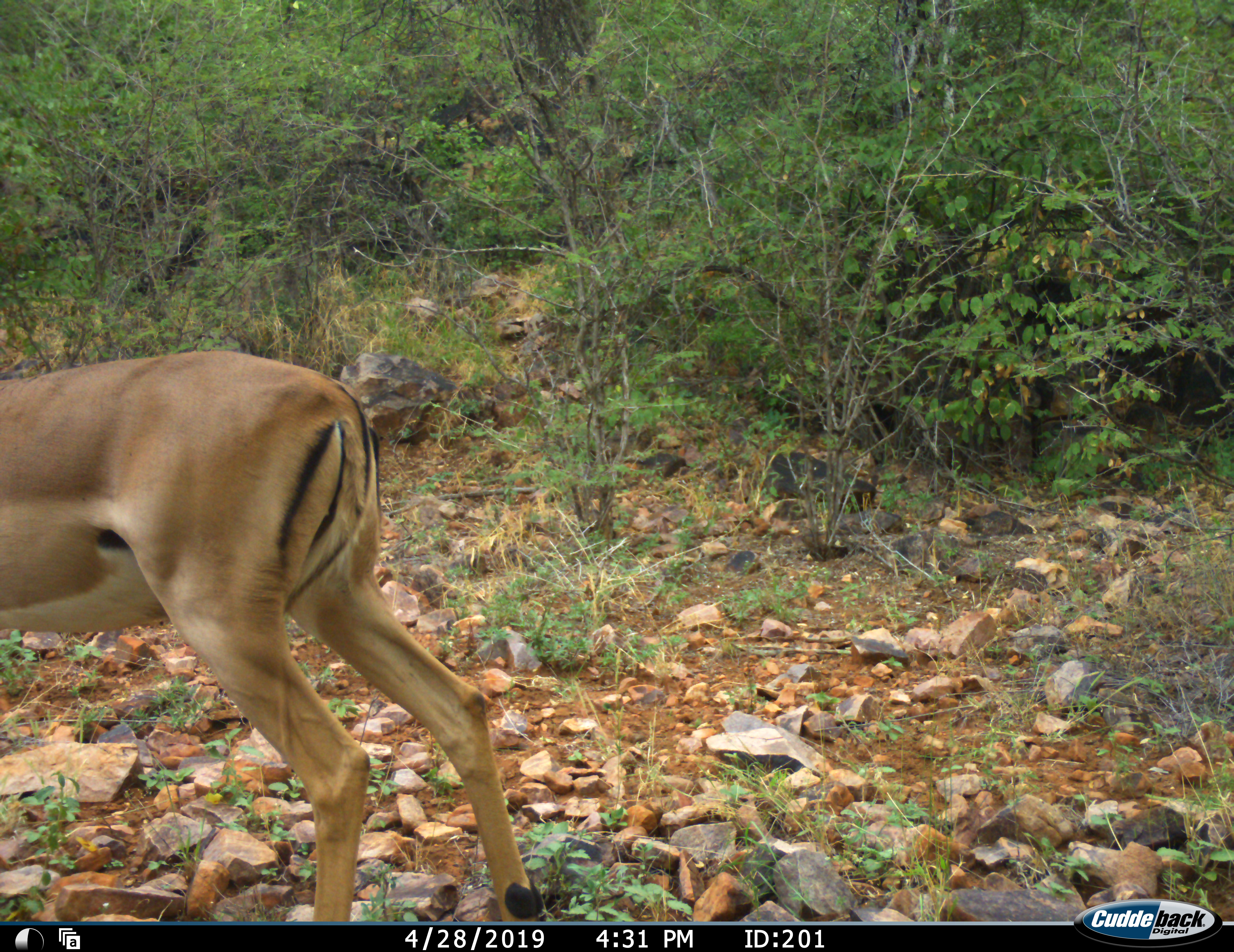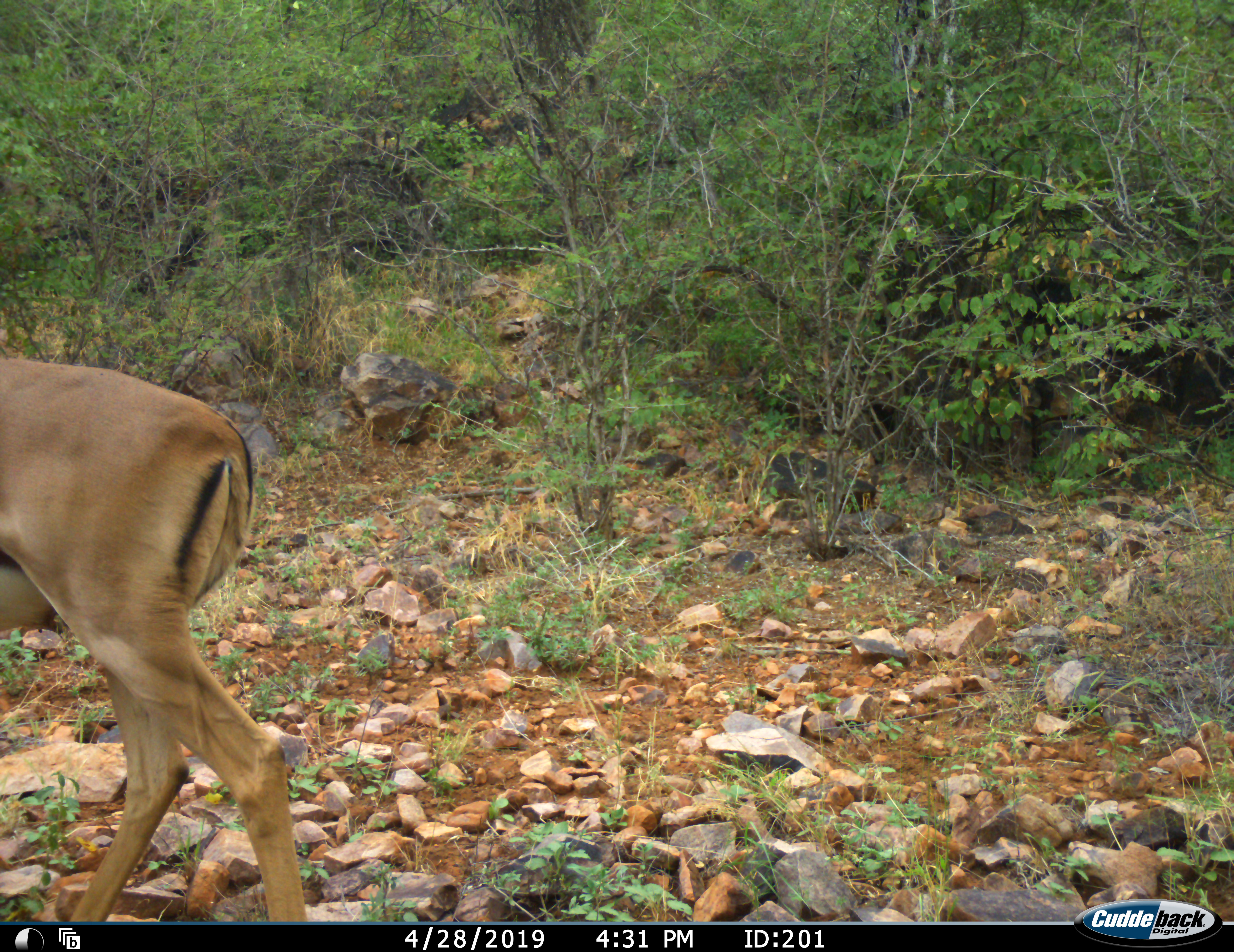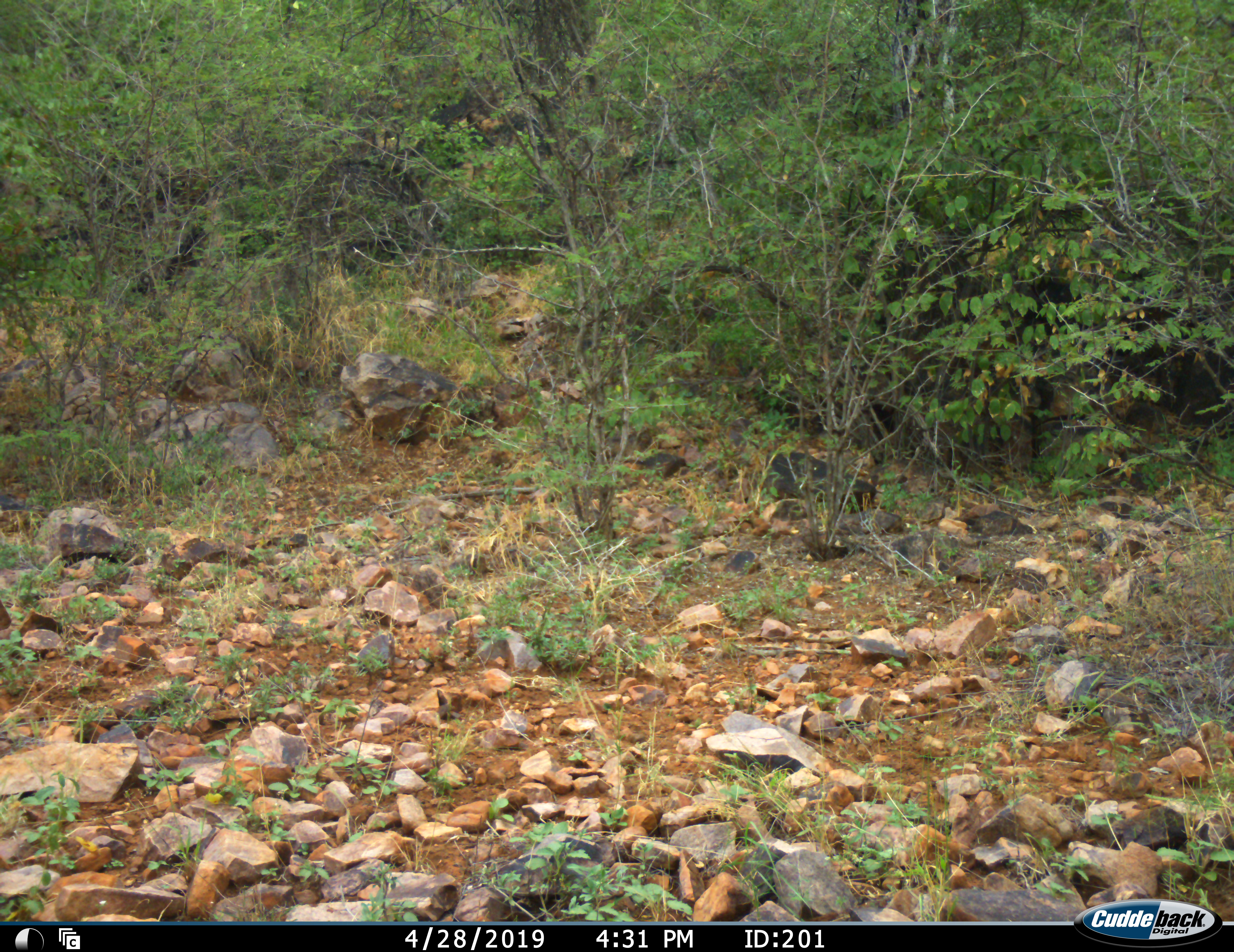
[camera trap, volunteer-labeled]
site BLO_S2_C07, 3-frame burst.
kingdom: Animalia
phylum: Chordata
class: Mammalia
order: Artiodactyla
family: Bovidae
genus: Aepyceros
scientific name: Aepyceros melampus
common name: impala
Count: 1.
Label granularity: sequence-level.